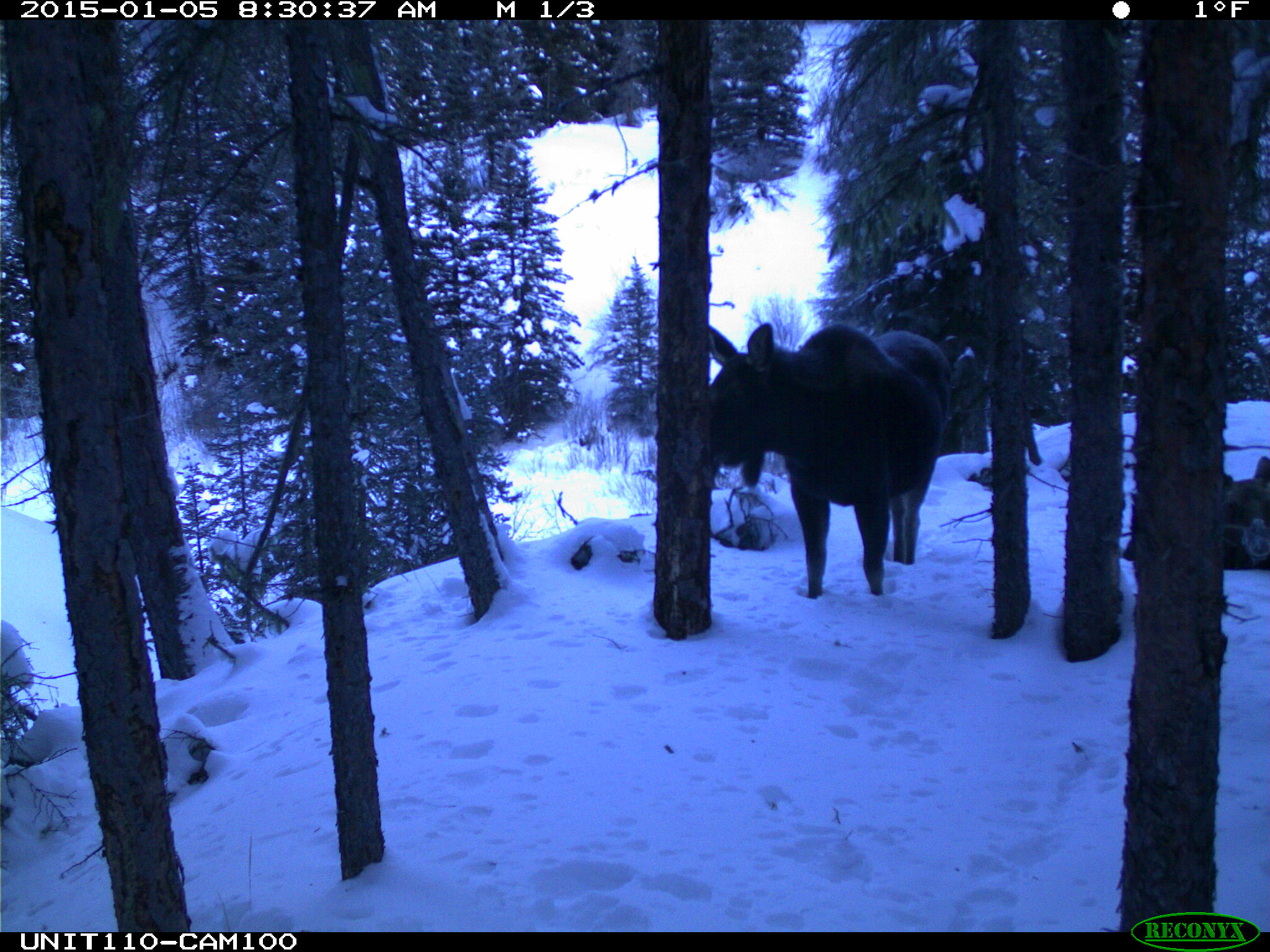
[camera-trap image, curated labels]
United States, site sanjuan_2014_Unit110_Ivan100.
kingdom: Animalia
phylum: Chordata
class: Mammalia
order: Artiodactyla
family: Cervidae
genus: Alces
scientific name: Alces alces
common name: moose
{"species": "Alces alces (moose)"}